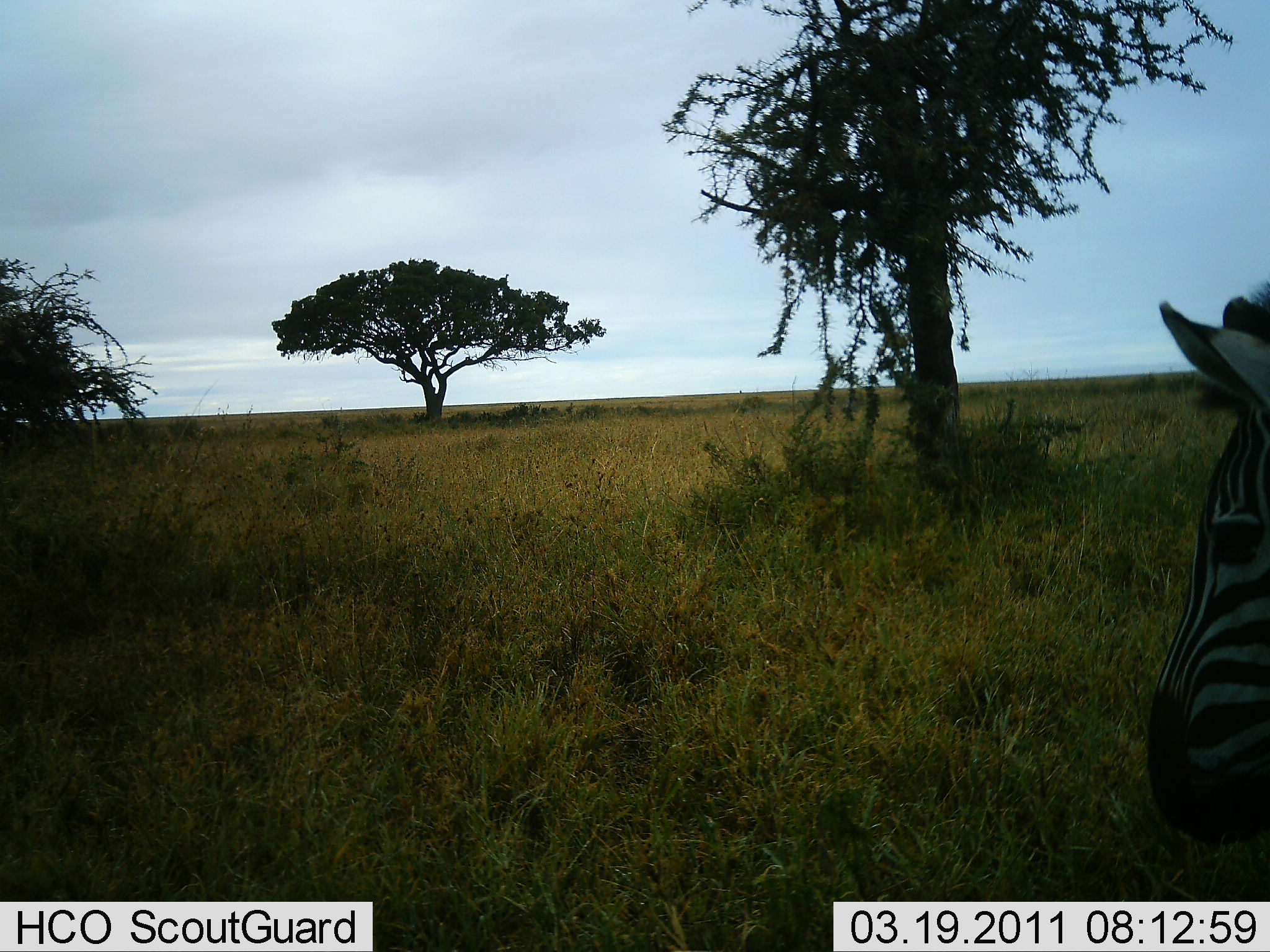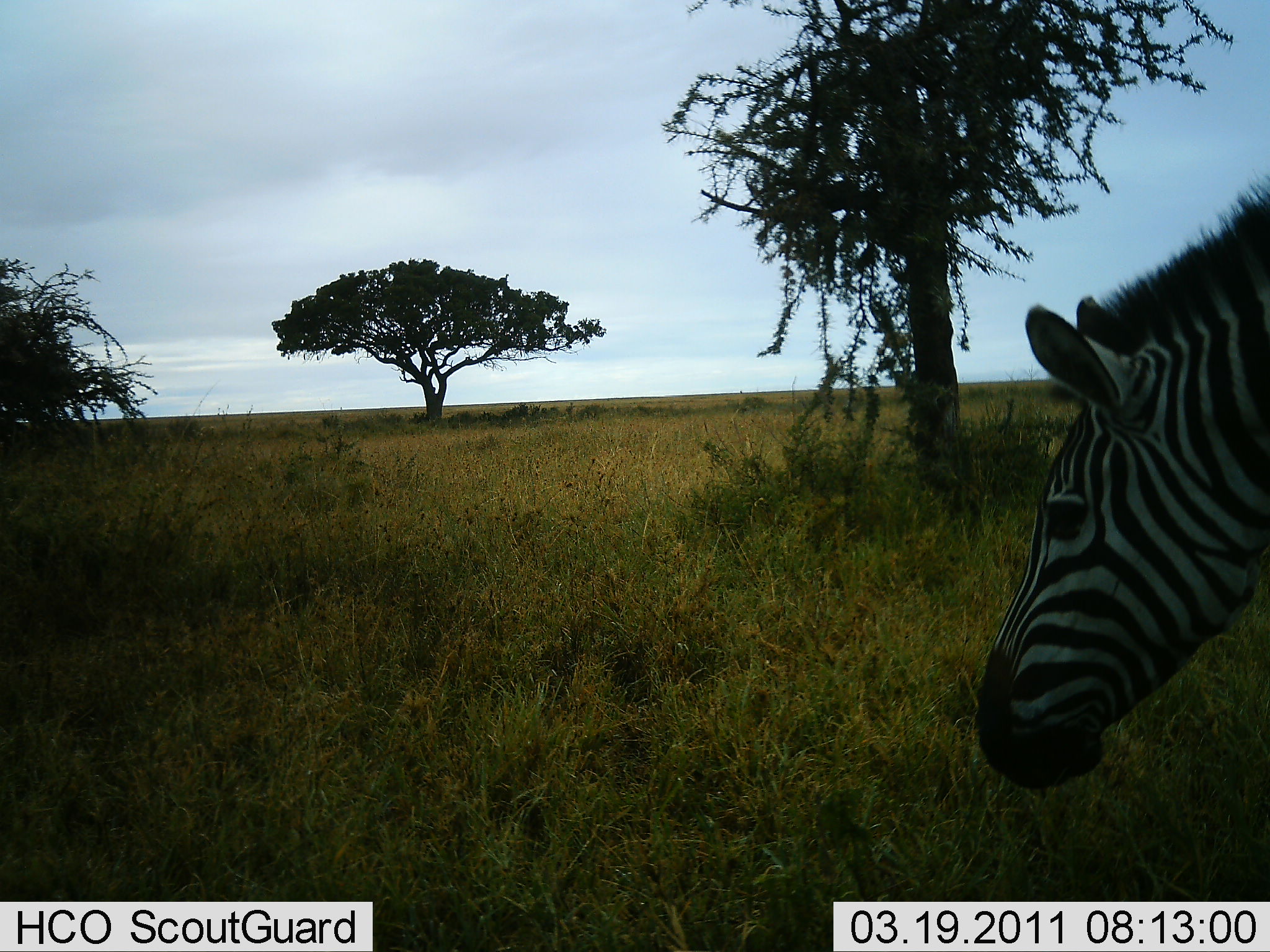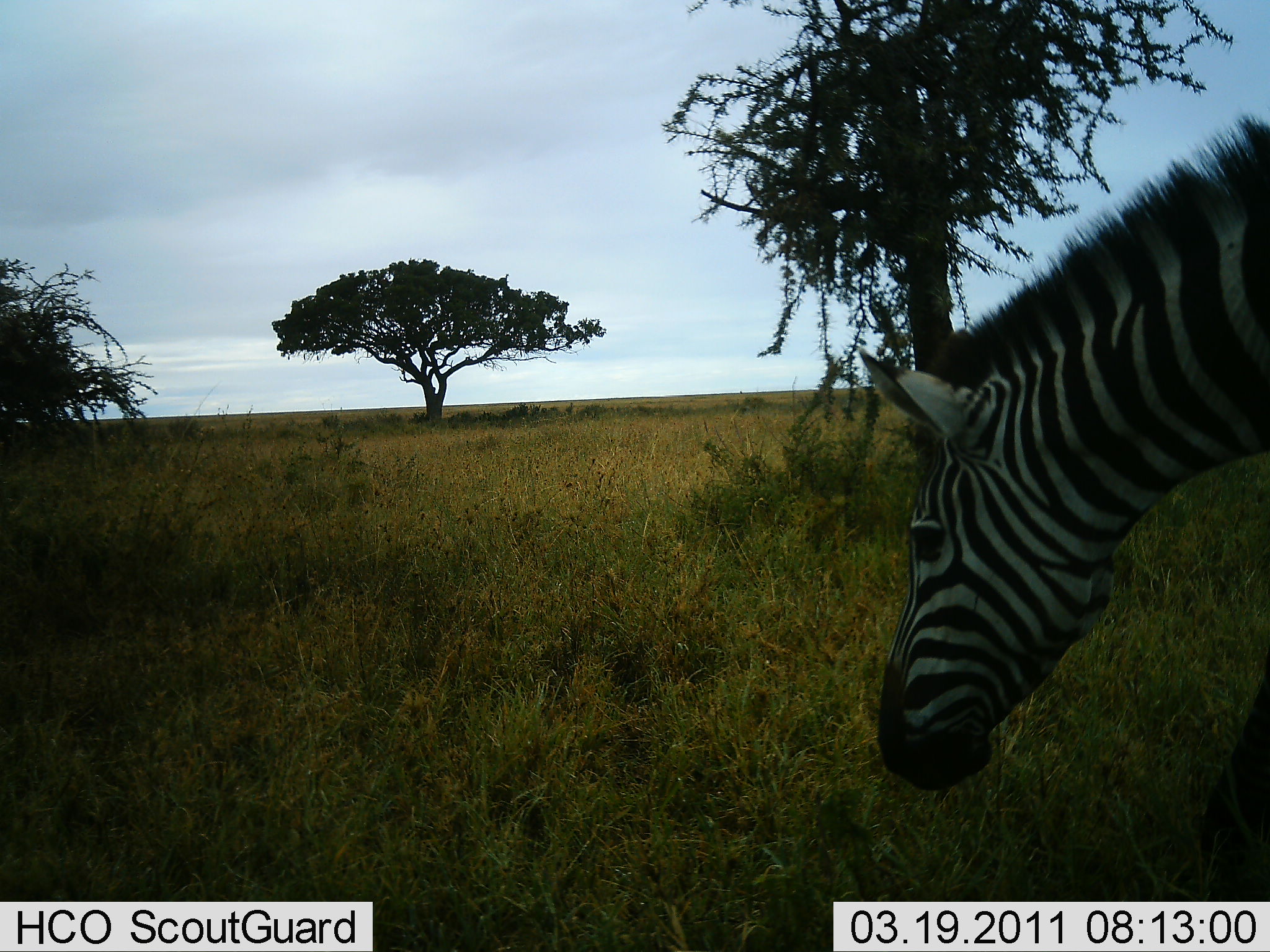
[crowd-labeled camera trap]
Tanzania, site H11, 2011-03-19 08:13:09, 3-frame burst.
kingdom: Animalia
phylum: Chordata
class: Mammalia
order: Perissodactyla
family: Equidae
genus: Equus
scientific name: Equus quagga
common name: plains zebra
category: zebra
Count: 1.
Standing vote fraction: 17%.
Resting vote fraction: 0%.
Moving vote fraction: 75%.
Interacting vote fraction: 0%.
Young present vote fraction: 0%.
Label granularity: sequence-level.